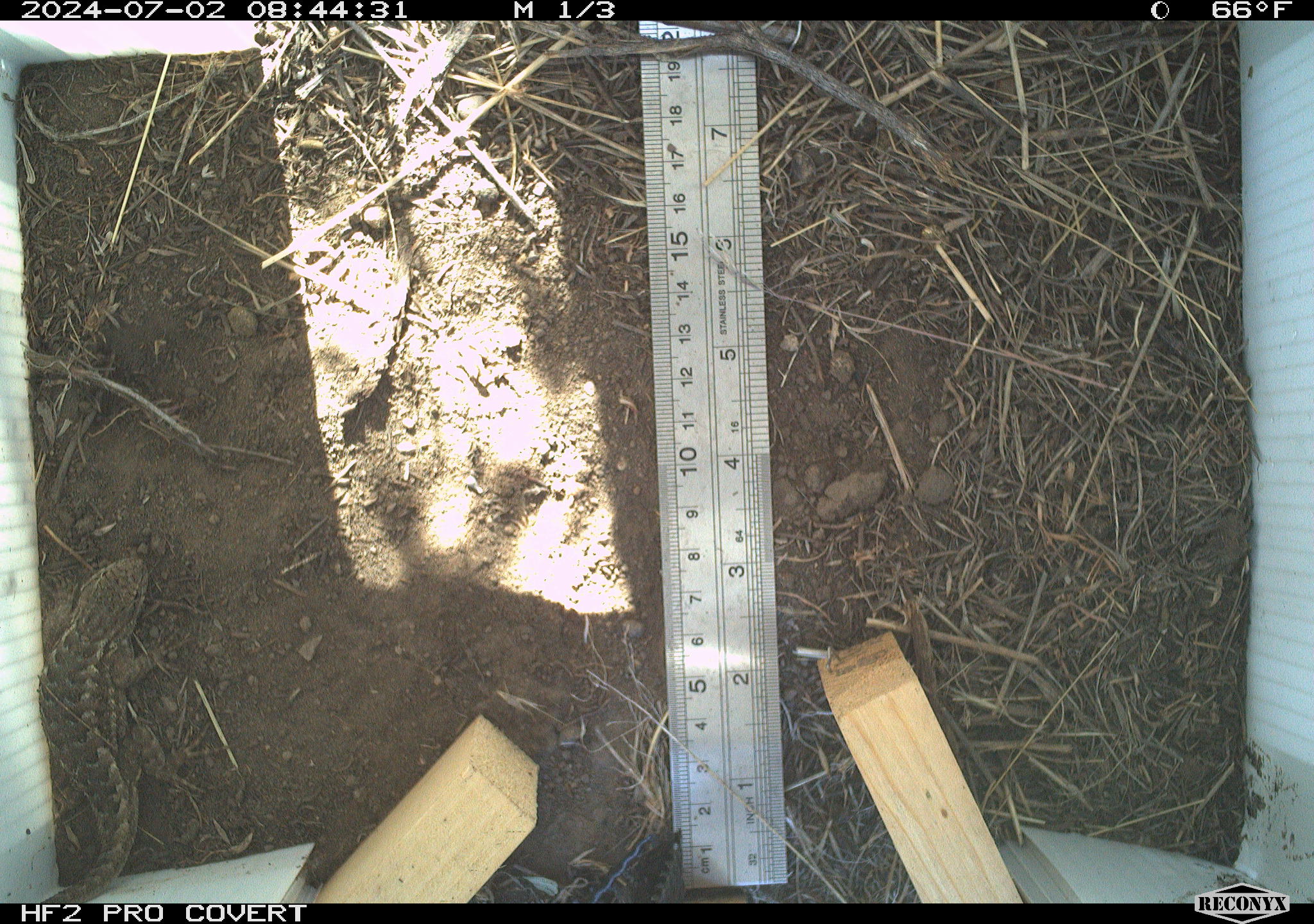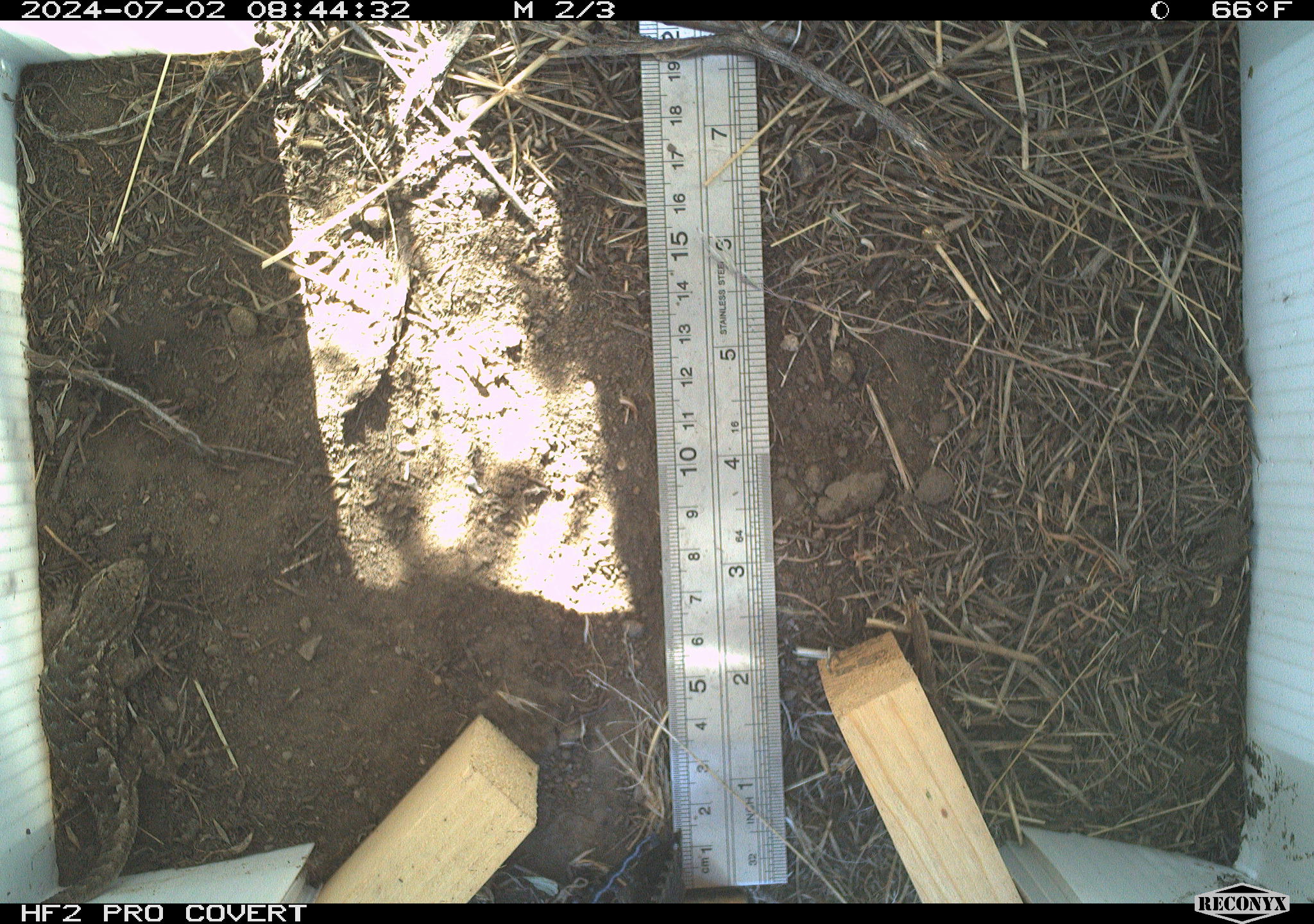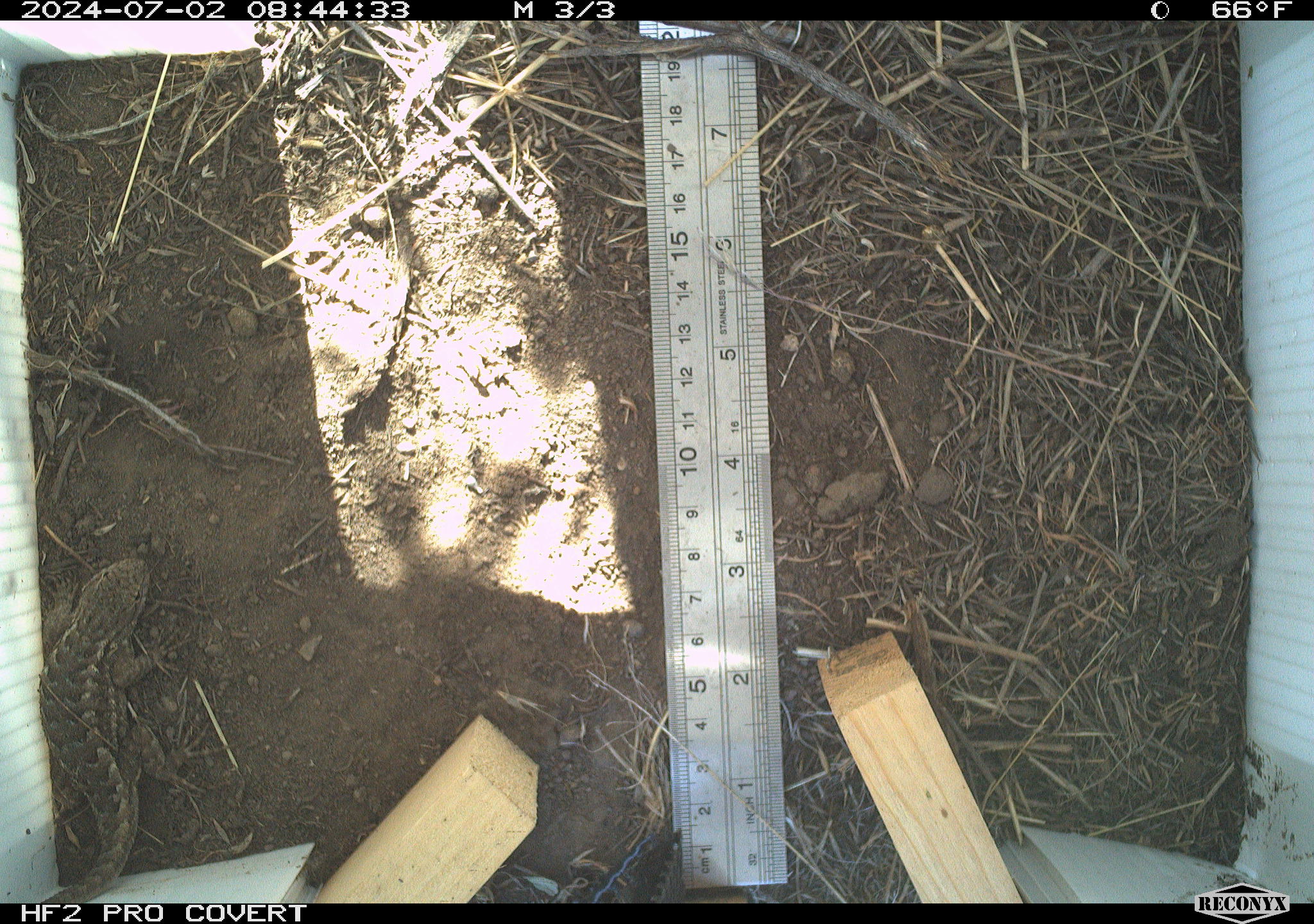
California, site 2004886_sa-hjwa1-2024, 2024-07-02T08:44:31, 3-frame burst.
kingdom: Animalia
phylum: Chordata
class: Reptilia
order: Squamata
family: Phrynosomatidae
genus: Sceloporus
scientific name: Sceloporus occidentalis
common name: western fence lizard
Western fence lizard (Sceloporus occidentalis).